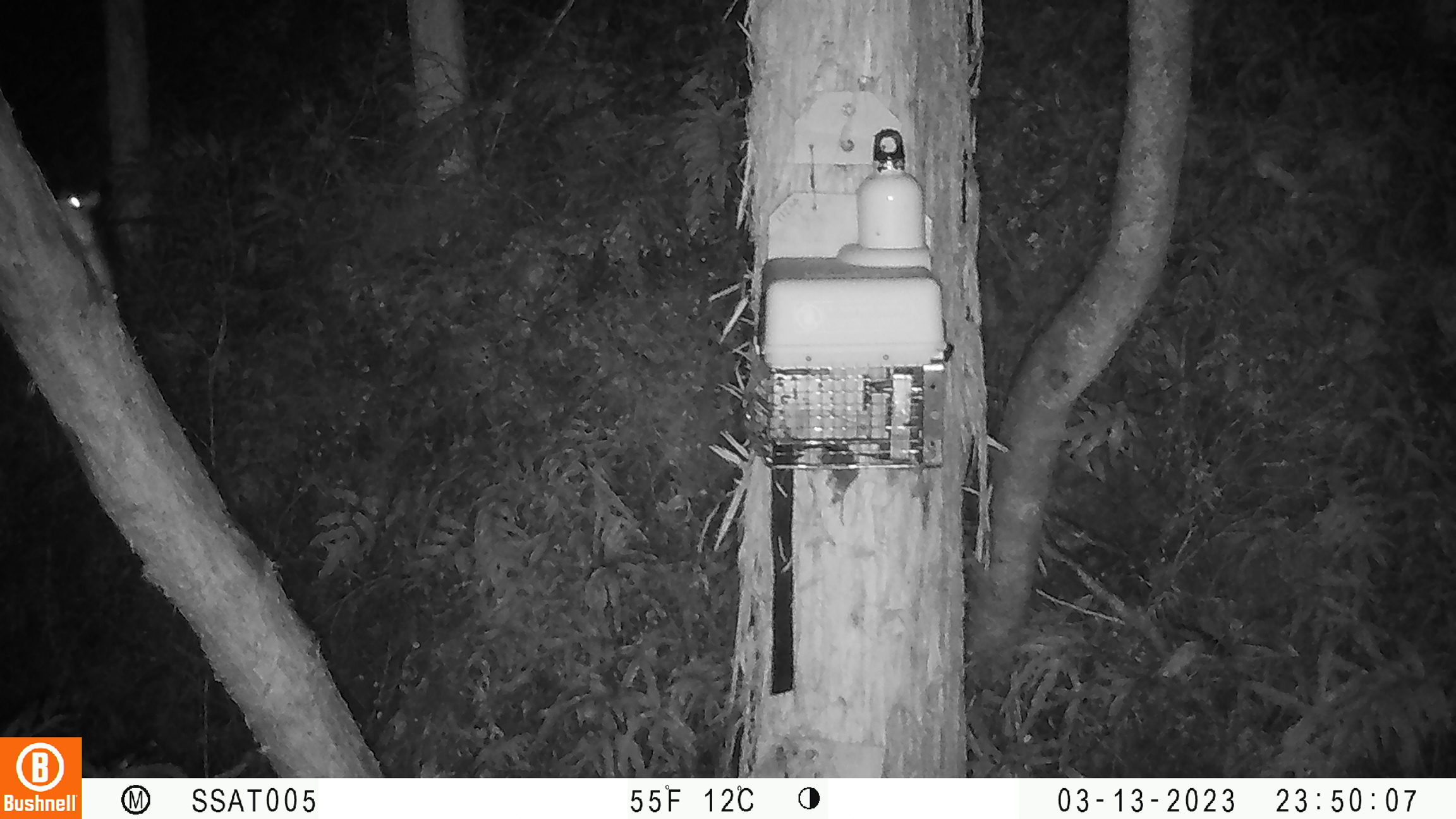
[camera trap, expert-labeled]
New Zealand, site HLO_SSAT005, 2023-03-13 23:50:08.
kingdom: Animalia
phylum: Chordata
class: Mammalia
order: Rodentia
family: Muridae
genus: Rattus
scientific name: Rattus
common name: rat